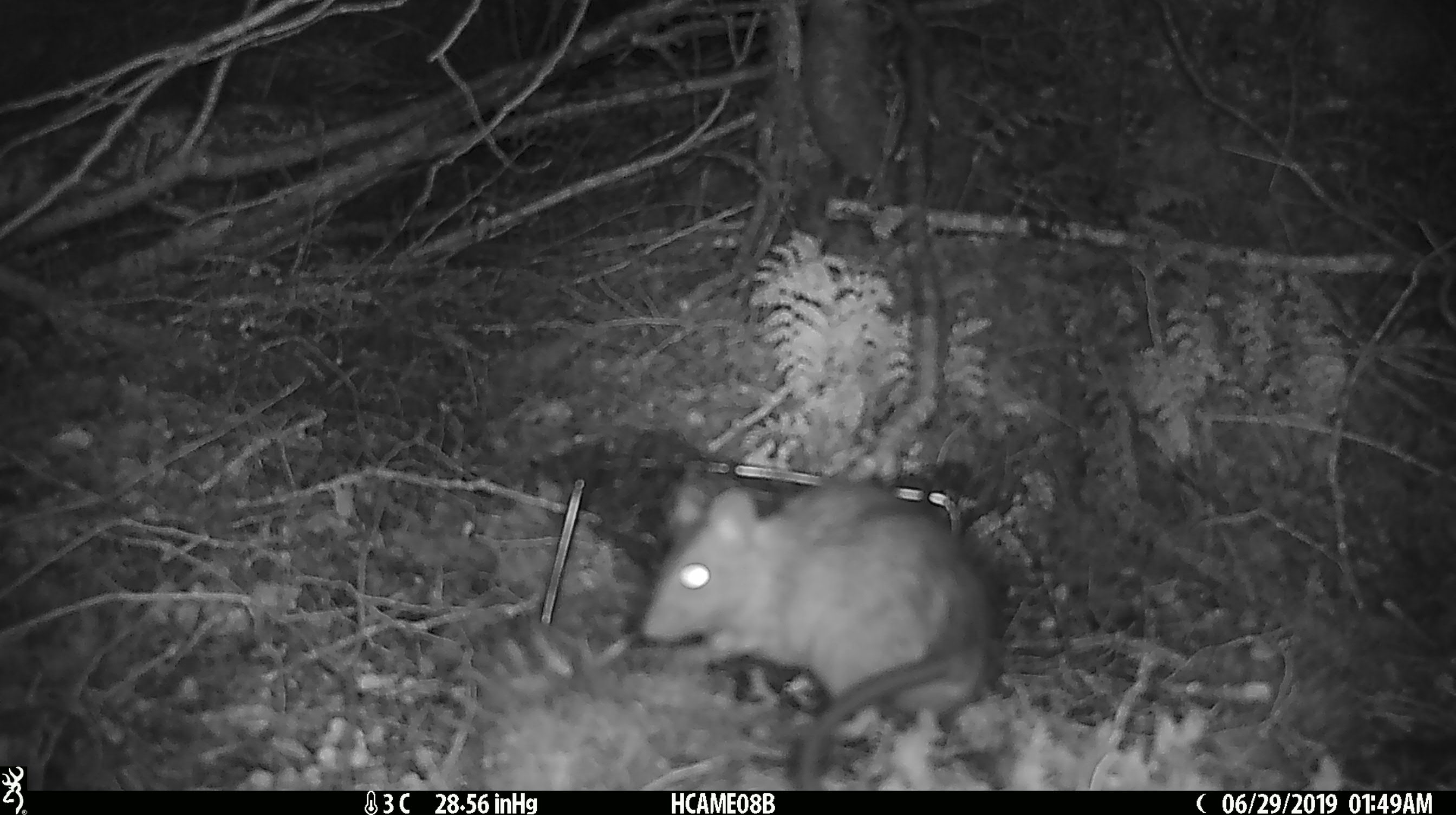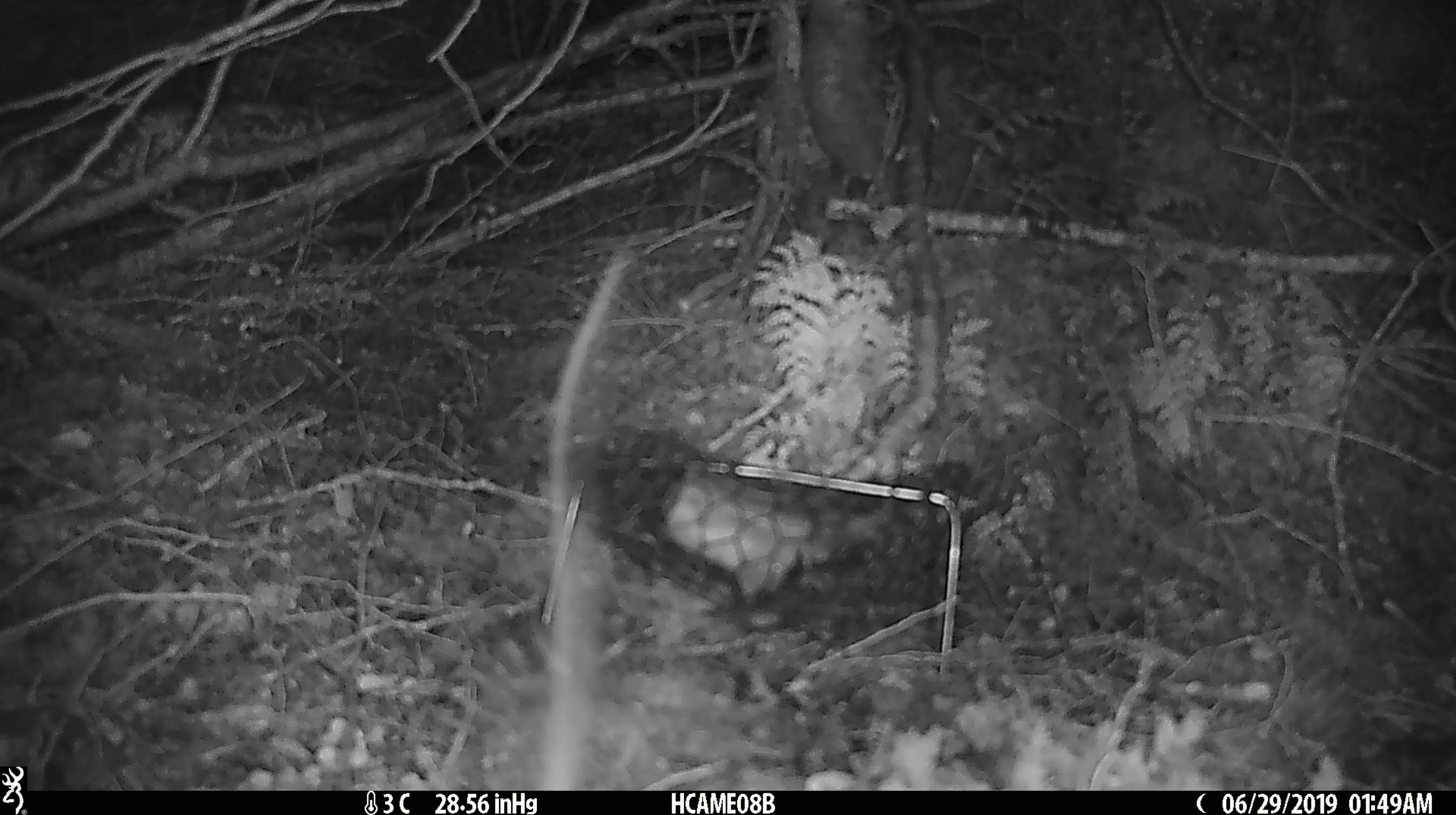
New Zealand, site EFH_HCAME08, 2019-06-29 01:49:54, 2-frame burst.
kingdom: Animalia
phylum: Chordata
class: Mammalia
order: Rodentia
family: Muridae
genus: Rattus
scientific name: Rattus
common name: rat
Rat (Rattus).